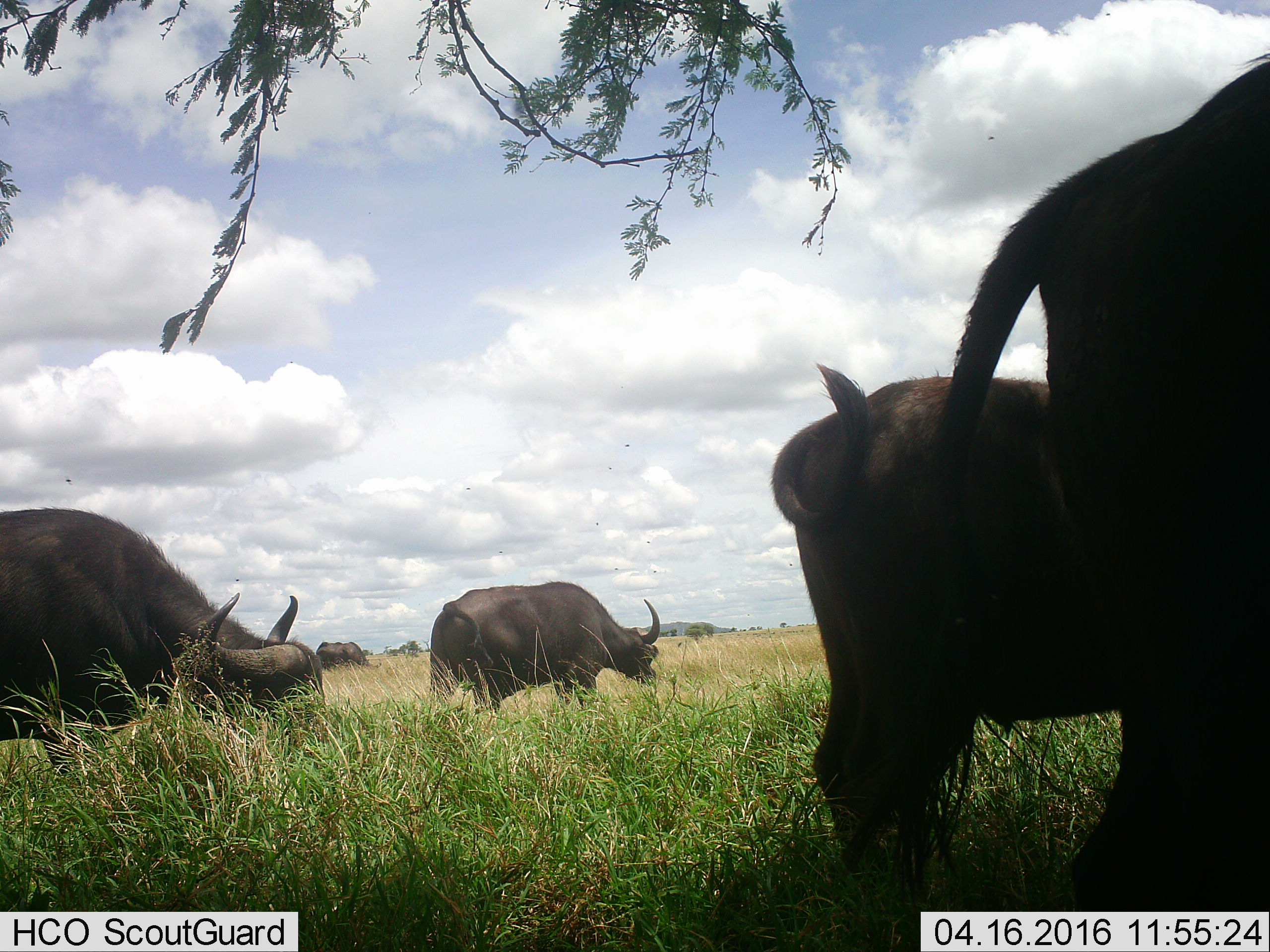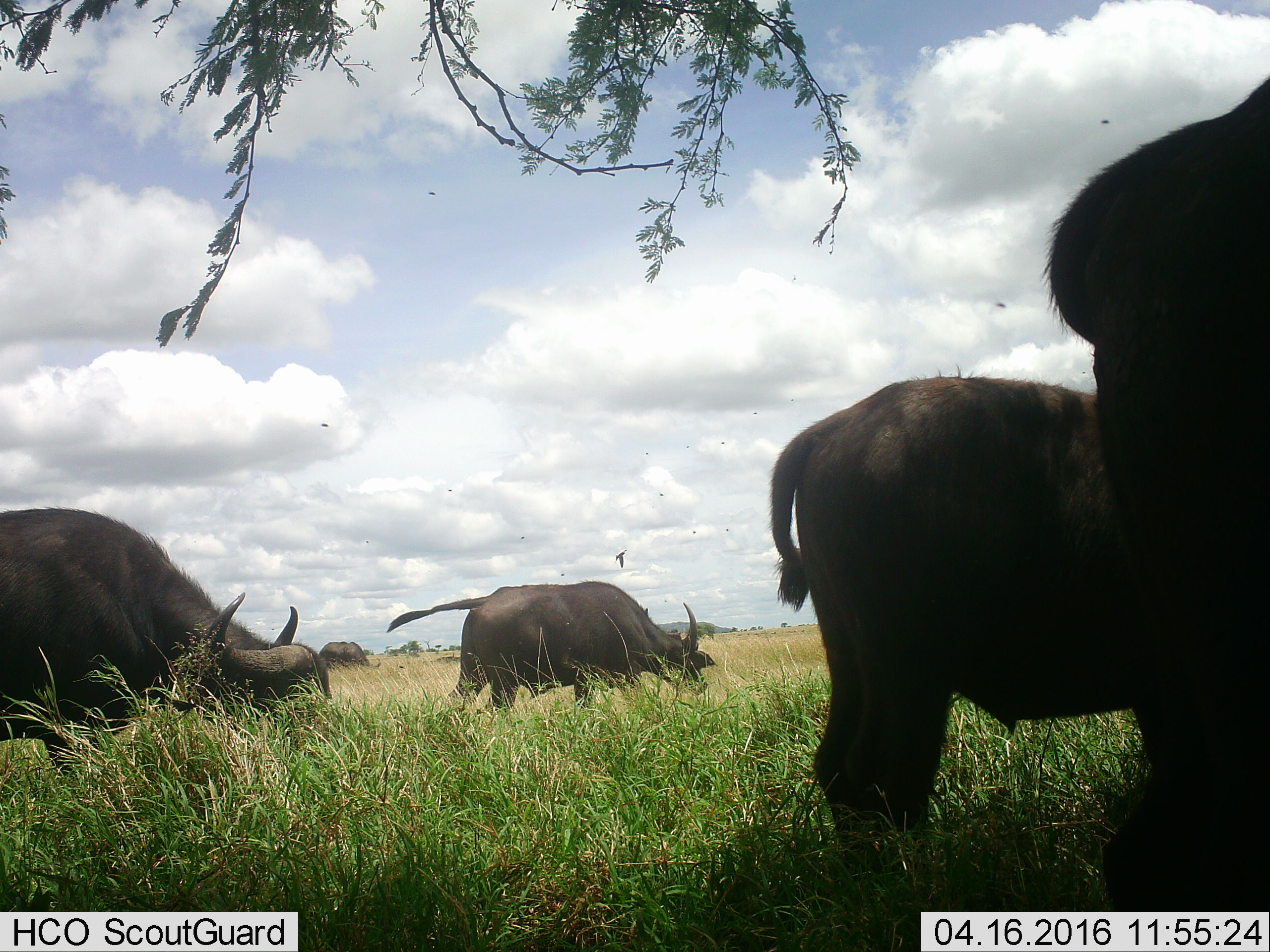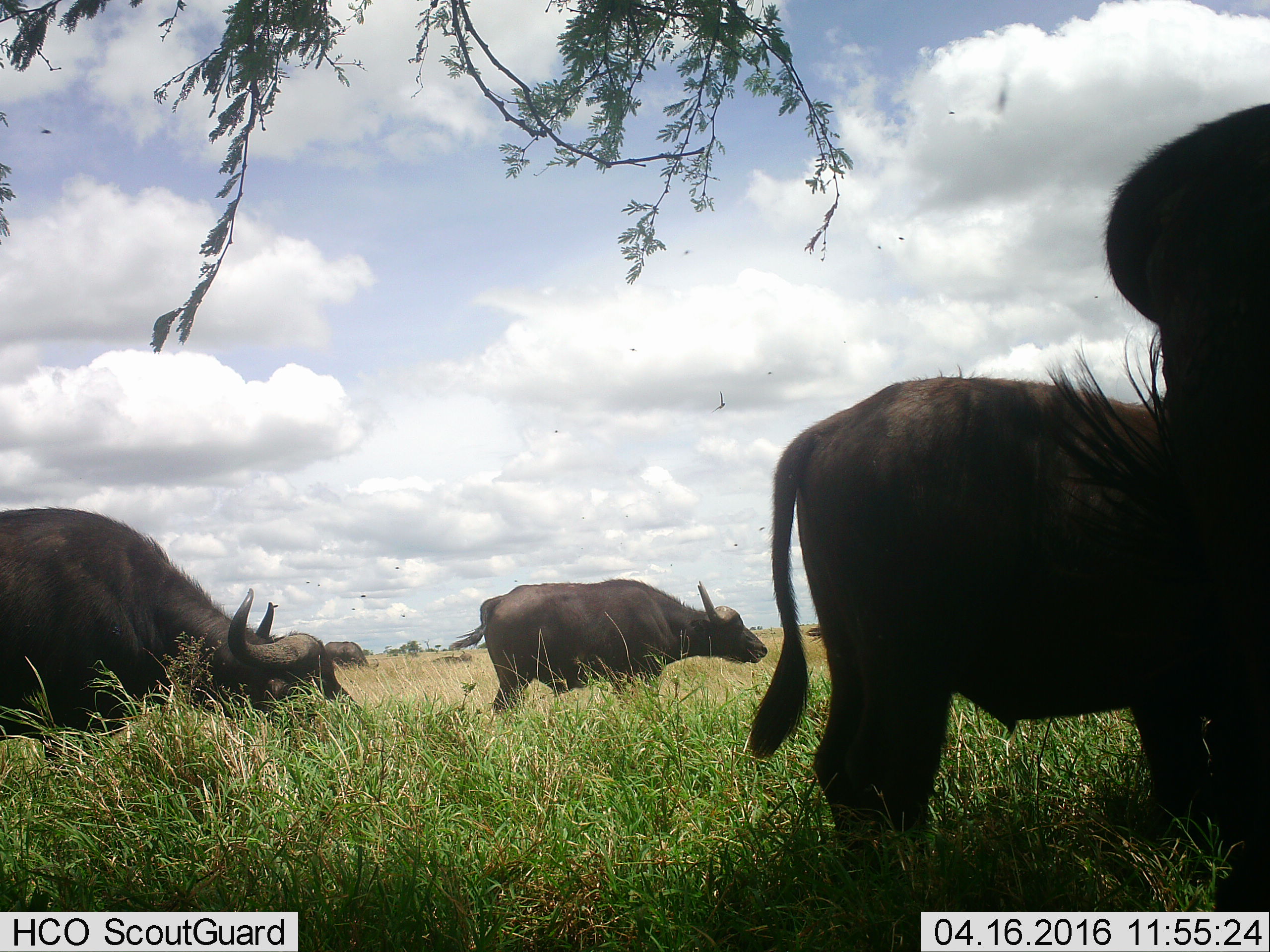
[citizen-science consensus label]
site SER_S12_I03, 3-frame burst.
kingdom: Animalia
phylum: Chordata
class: Mammalia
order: Artiodactyla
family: Bovidae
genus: Syncerus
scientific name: Syncerus caffer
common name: african buffalo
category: buffalo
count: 5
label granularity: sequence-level